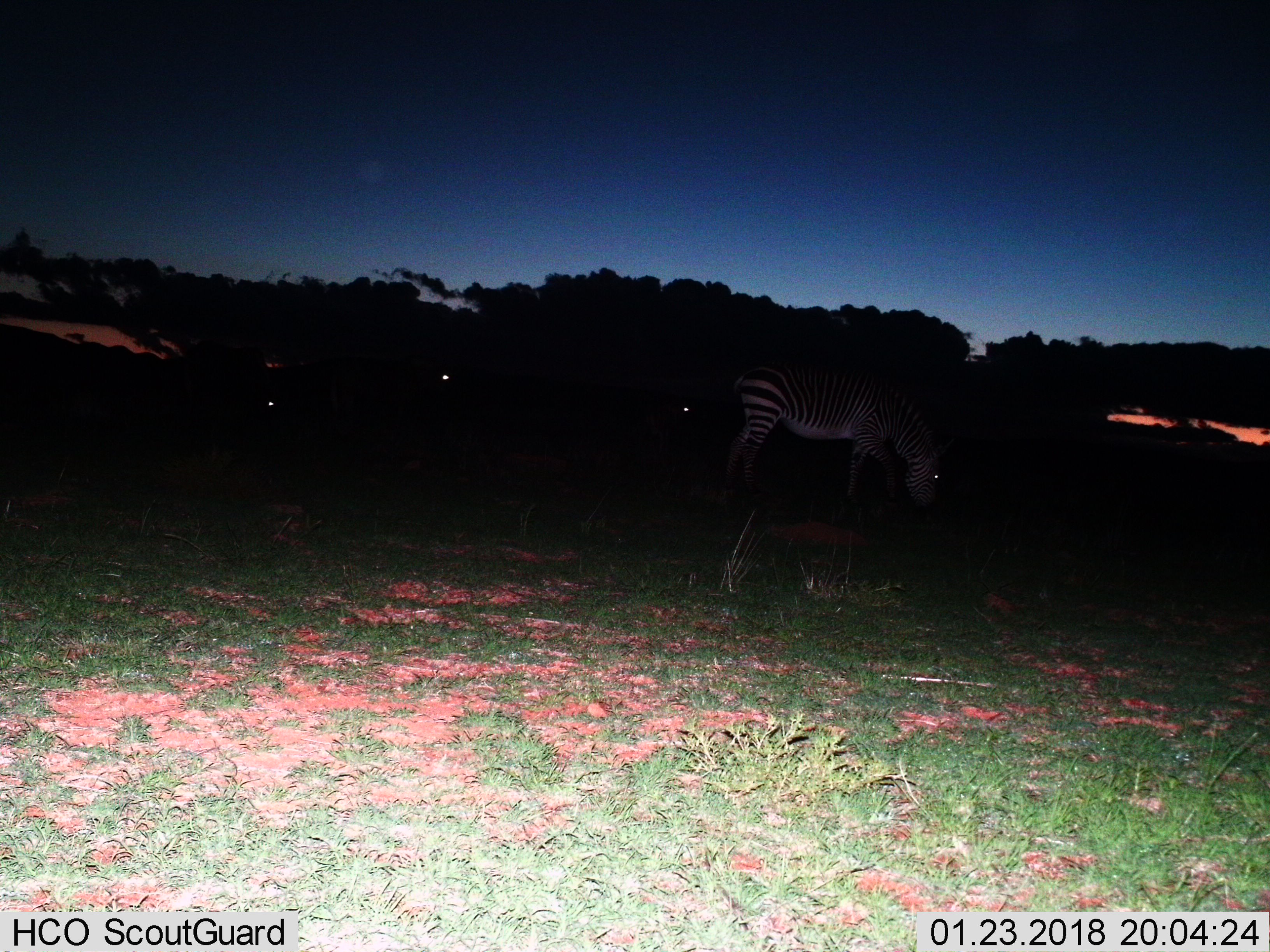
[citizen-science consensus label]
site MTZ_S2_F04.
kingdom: Animalia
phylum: Chordata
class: Mammalia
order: Perissodactyla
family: Equidae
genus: Equus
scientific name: Equus zebra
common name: mountain zebra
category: zebramountain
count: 4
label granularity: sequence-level